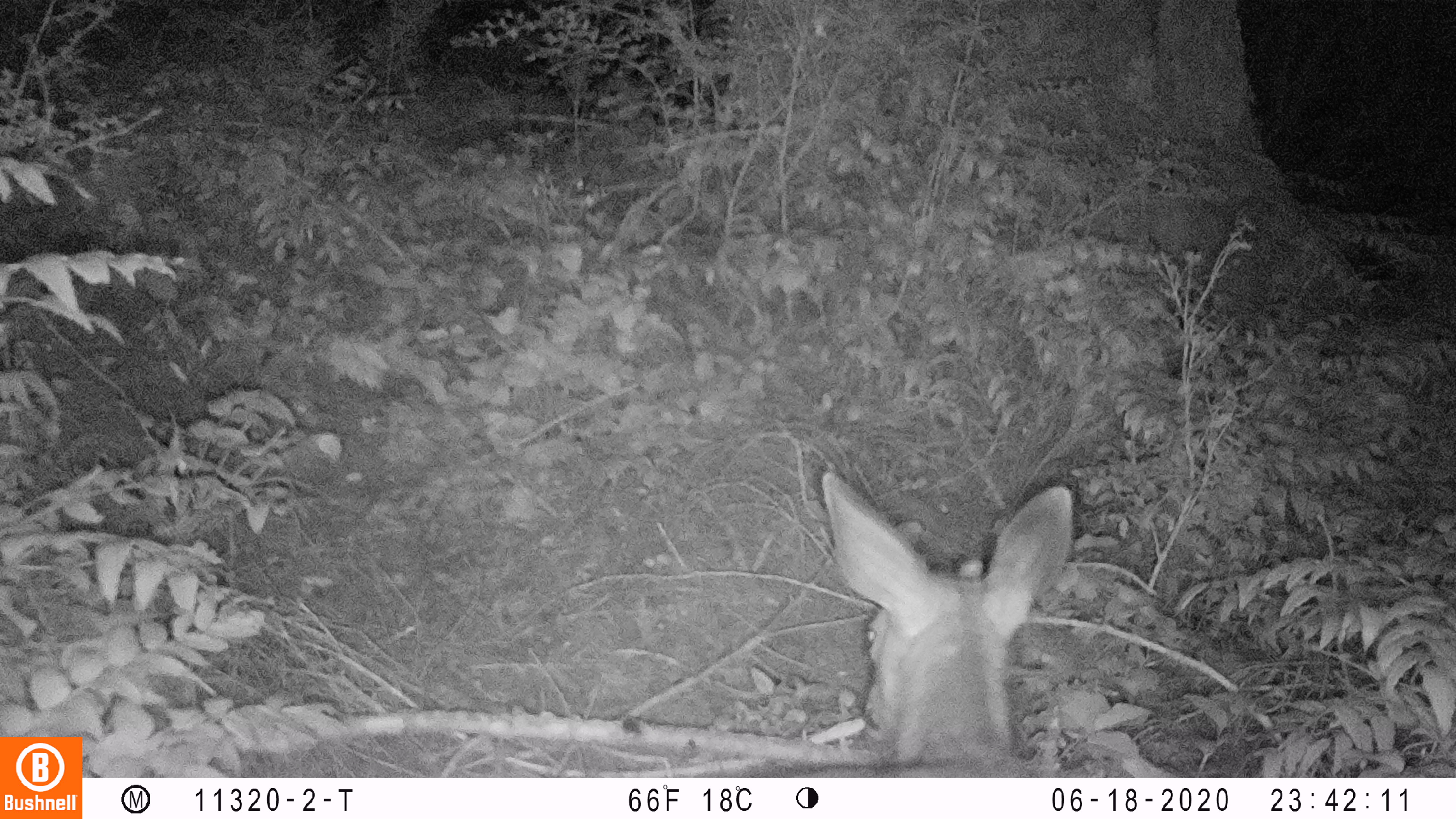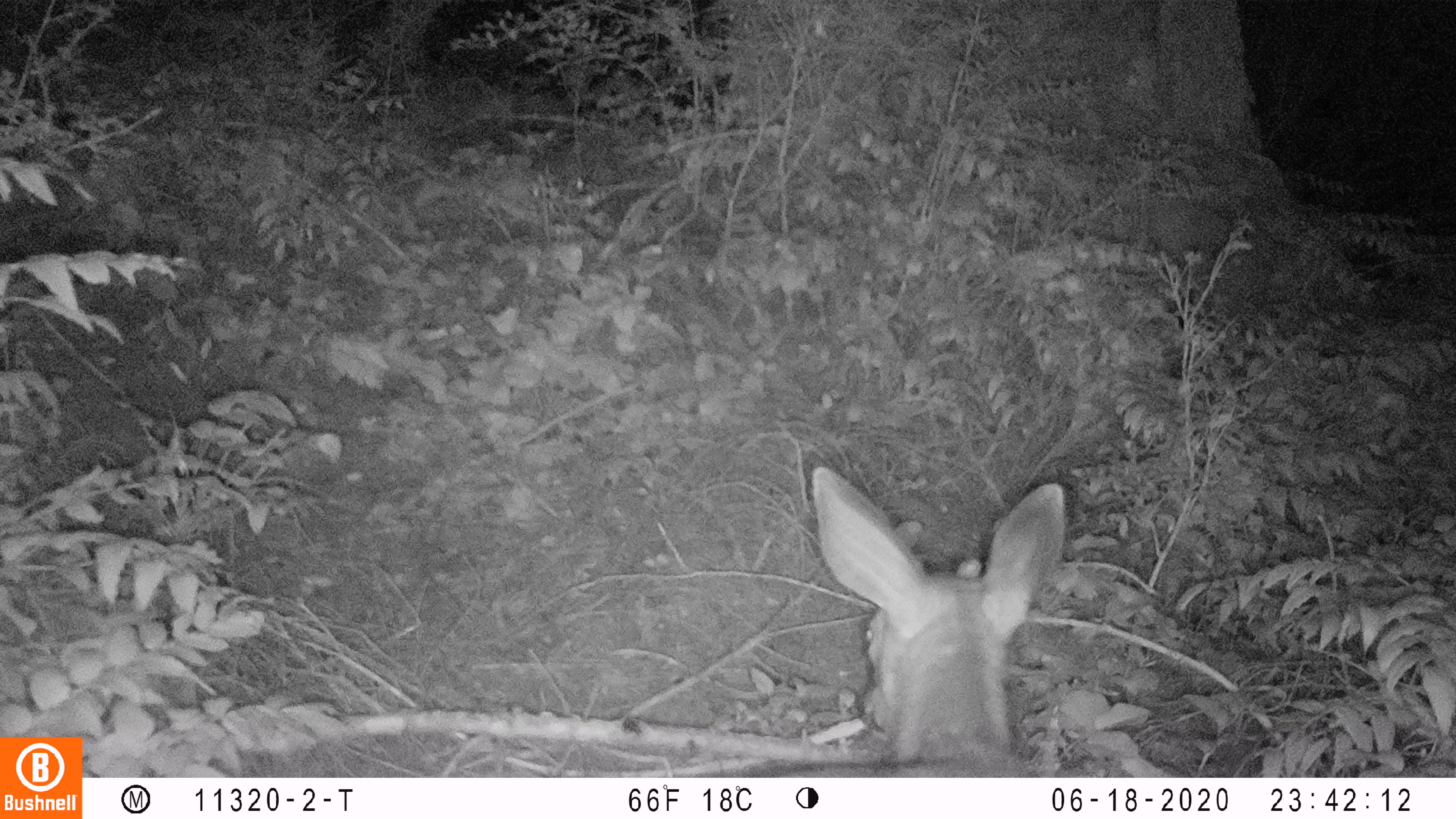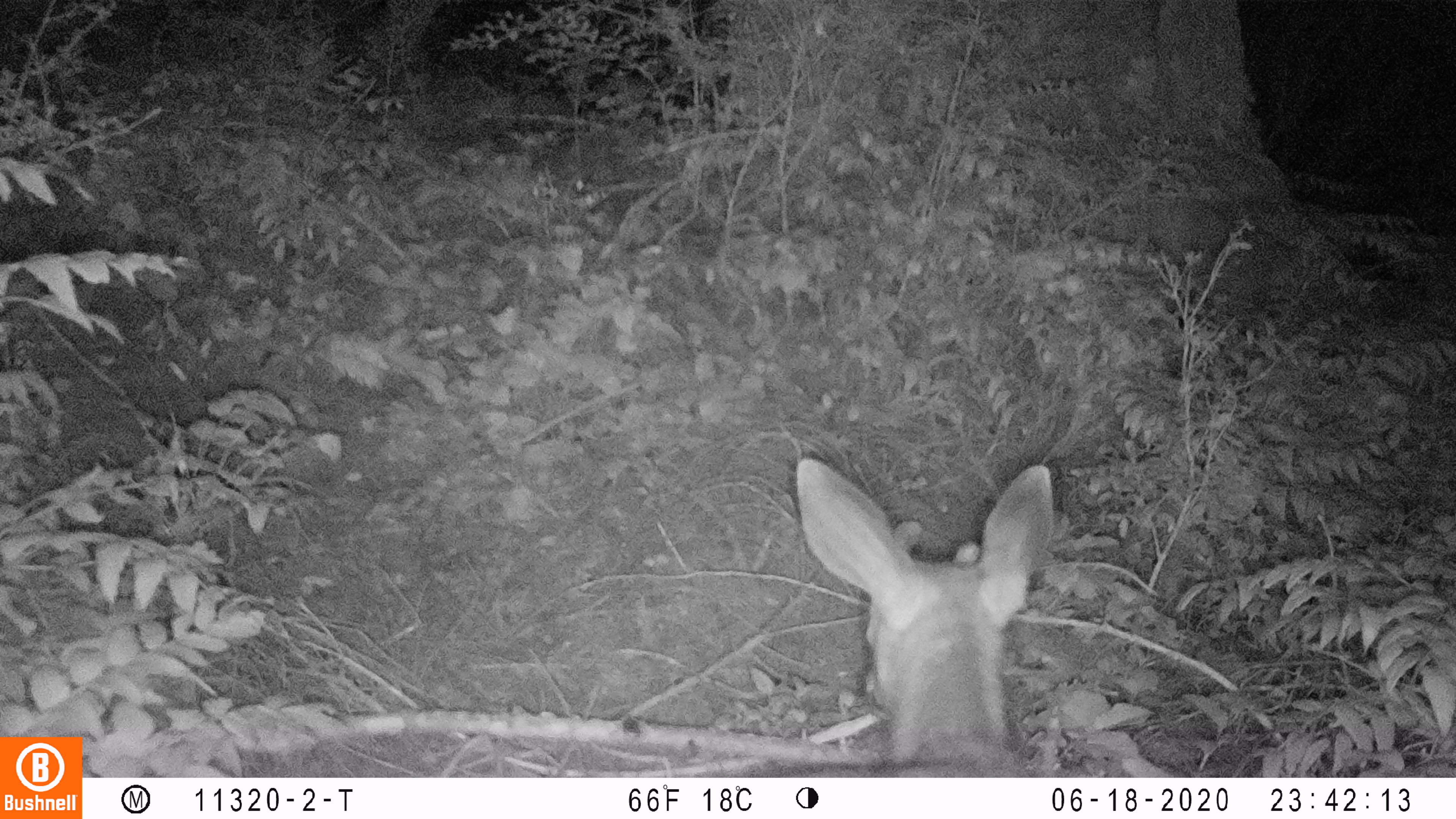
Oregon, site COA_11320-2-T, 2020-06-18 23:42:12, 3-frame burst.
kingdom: Animalia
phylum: Chordata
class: Mammalia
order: Artiodactyla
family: Cervidae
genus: Odocoileus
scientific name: Odocoileus hemionus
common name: black-tailed deer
Black-tailed deer (Odocoileus hemionus).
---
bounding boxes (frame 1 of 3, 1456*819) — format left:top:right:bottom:
black-tailed deer: 787:461:1085:772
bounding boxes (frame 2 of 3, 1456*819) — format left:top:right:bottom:
black-tailed deer: 759:456:1081:772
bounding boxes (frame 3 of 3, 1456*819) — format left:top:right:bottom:
black-tailed deer: 749:448:1068:774